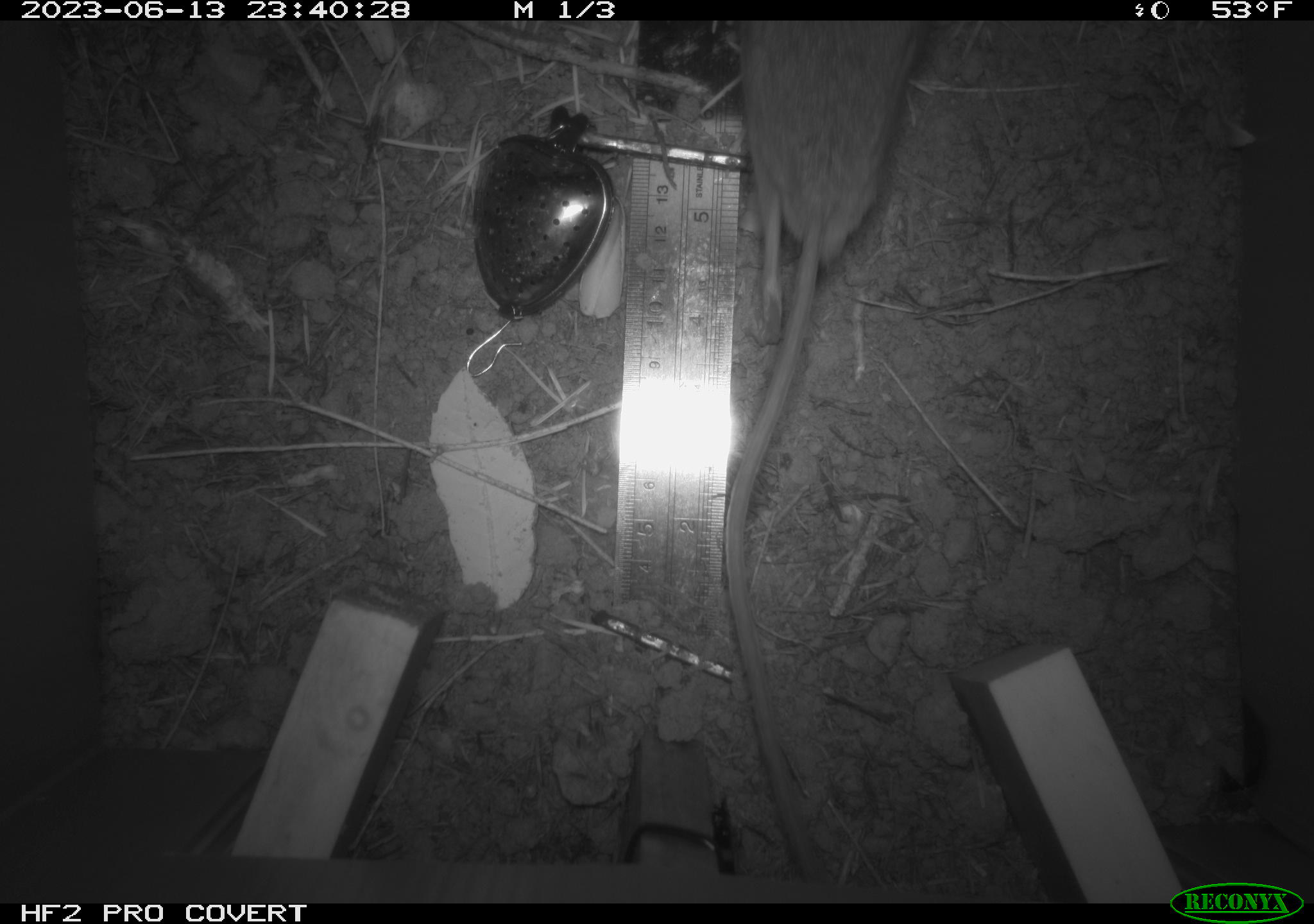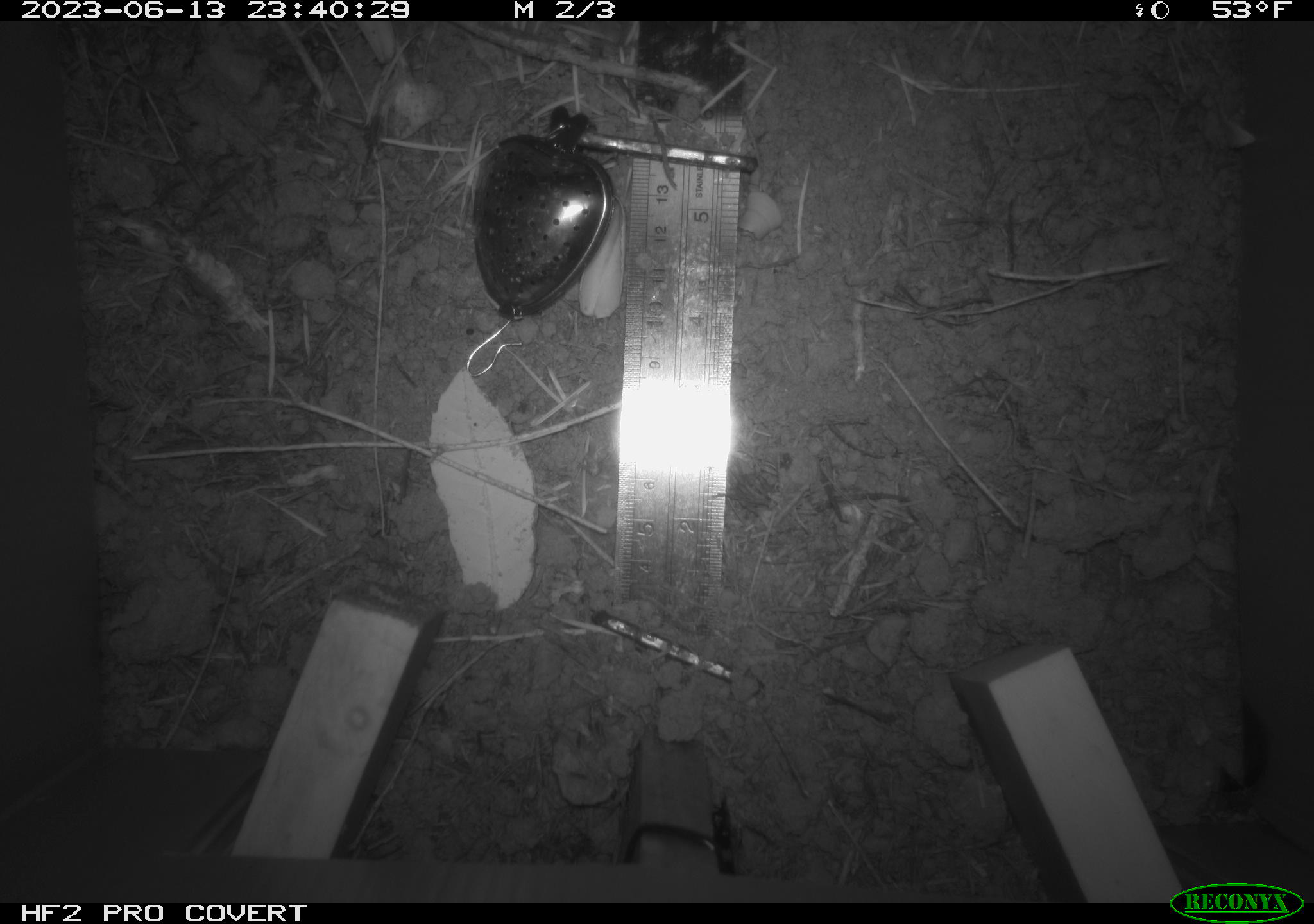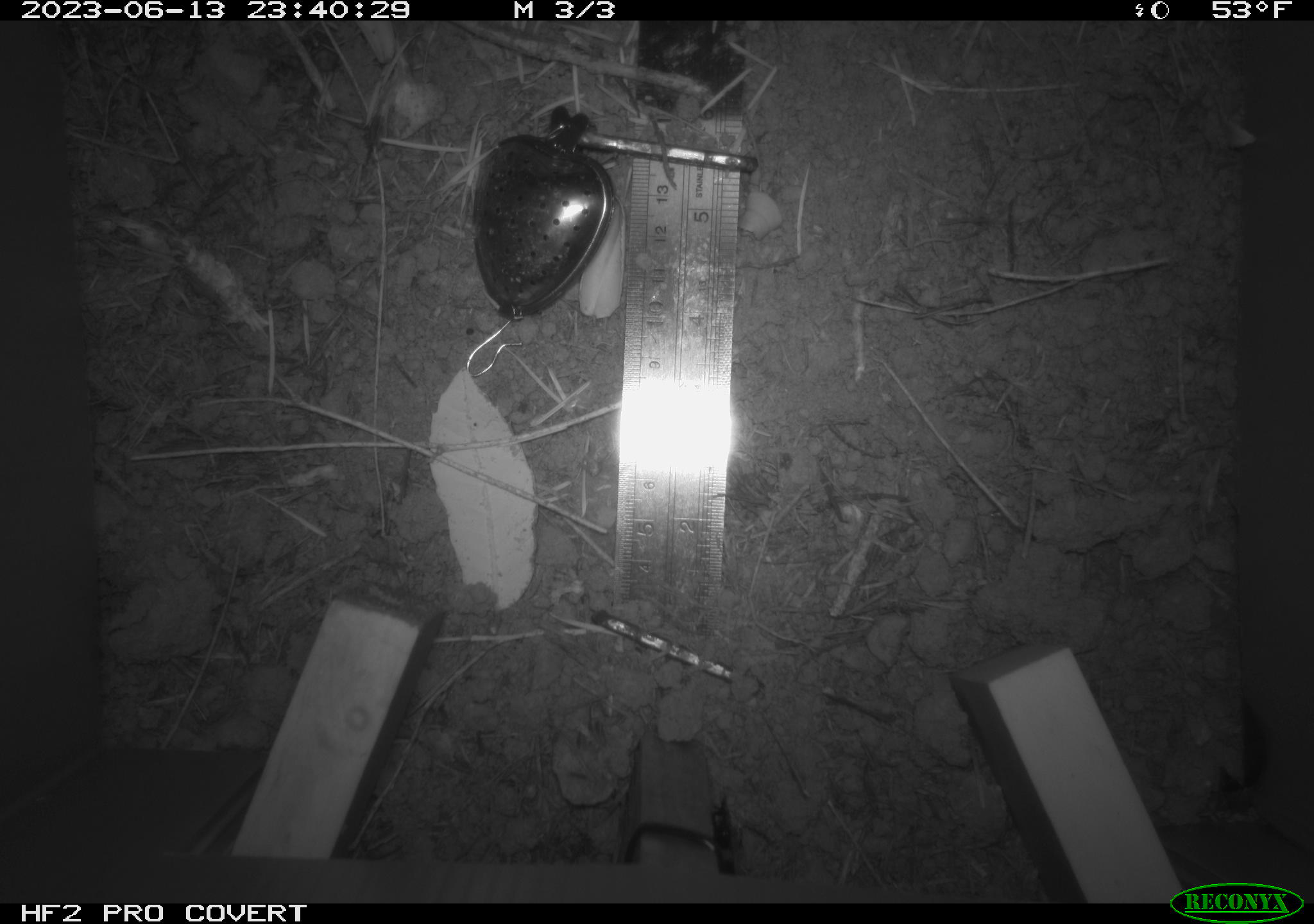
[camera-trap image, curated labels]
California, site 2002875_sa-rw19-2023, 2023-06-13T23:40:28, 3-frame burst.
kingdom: Animalia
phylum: Chordata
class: Mammalia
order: Rodentia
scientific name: Rodentia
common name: mouse species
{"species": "mouse species (Rodentia)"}